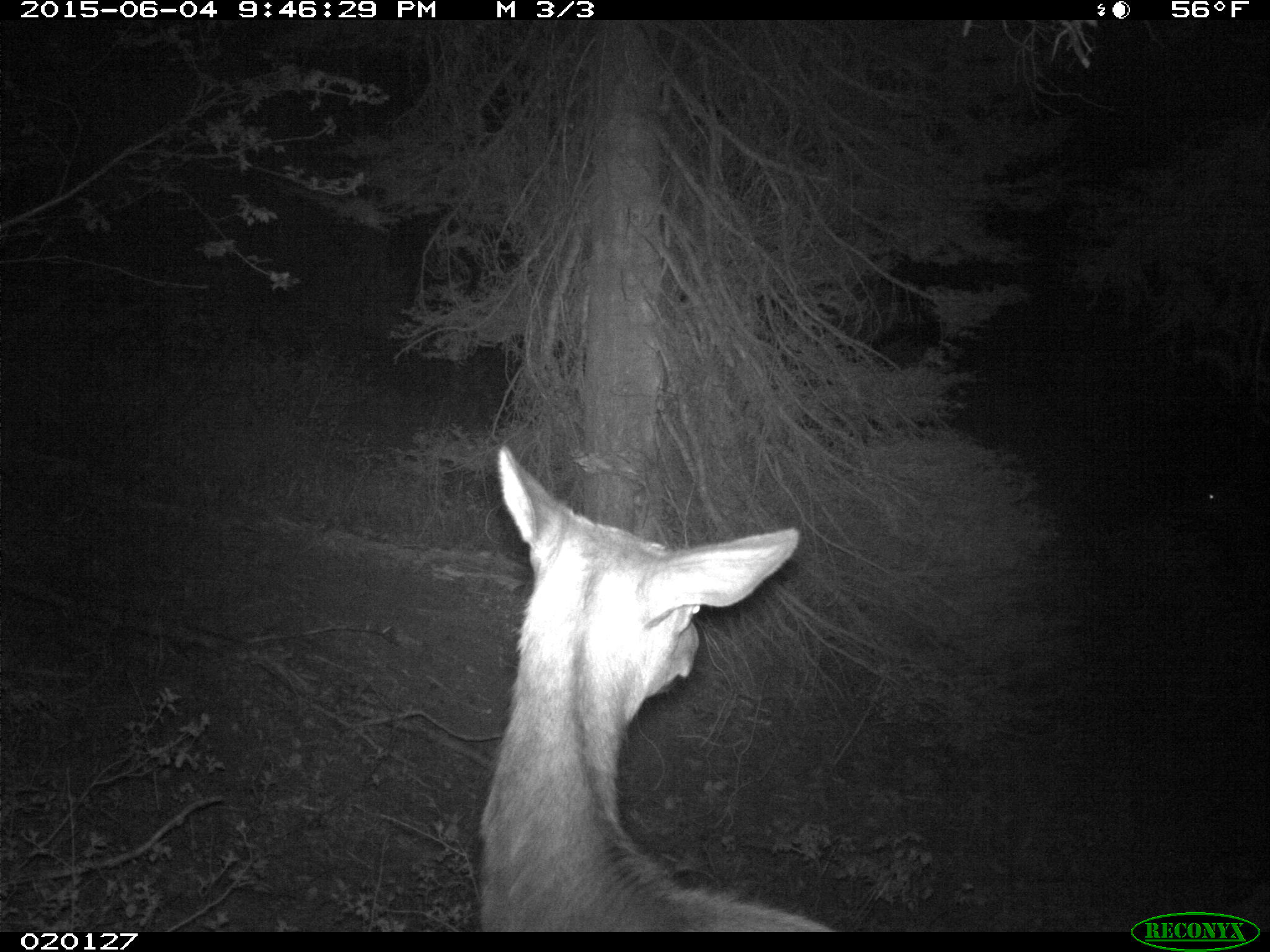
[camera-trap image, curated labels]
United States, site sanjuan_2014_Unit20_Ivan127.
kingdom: Animalia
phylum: Chordata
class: Mammalia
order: Artiodactyla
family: Cervidae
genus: Cervus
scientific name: Cervus elaphus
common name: red deer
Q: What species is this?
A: Cervus elaphus (red deer).